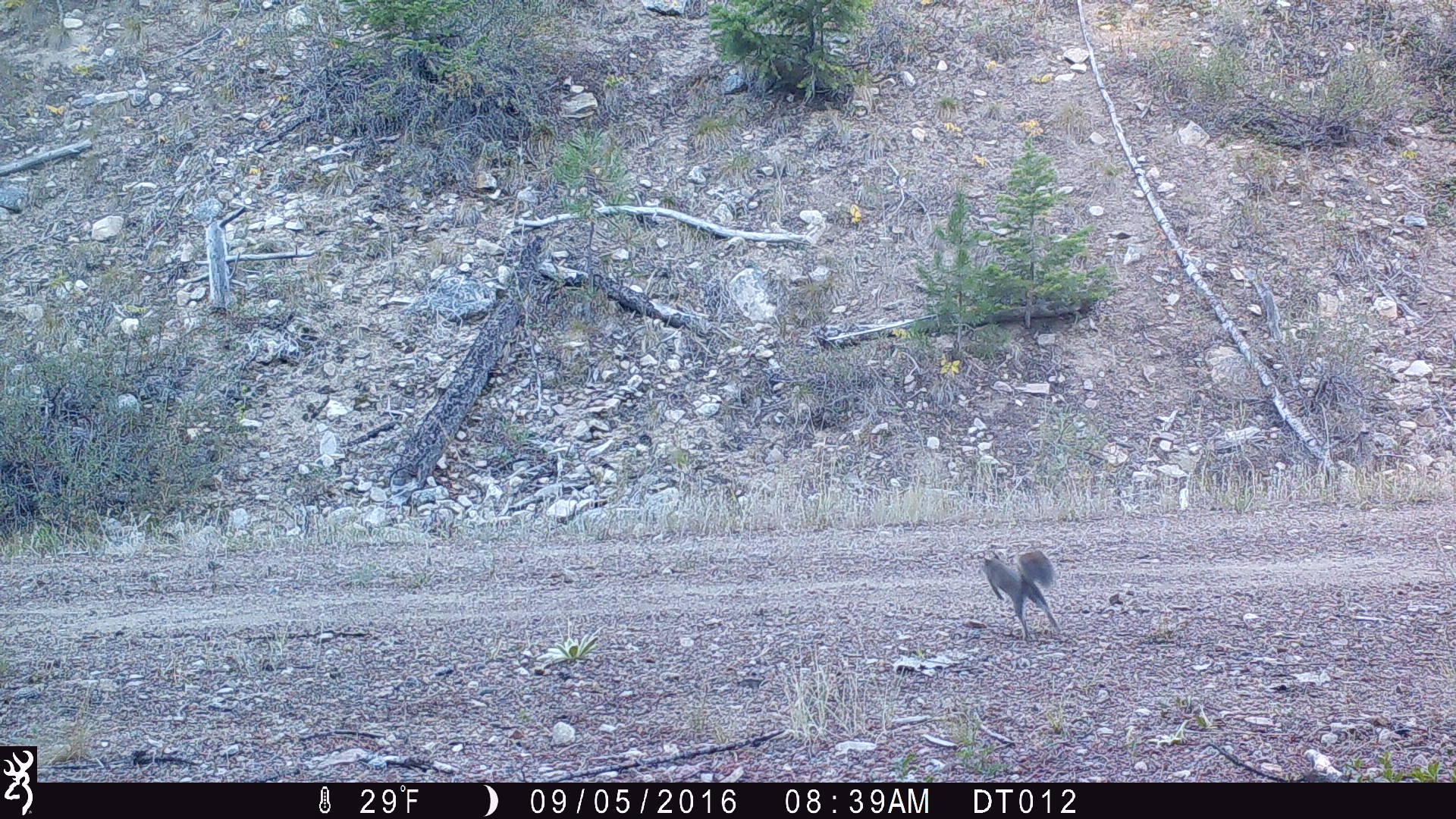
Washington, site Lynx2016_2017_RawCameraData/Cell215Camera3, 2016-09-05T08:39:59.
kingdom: Animalia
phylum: Chordata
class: Mammalia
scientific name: Mammalia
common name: small mammal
Small mammal (Mammalia). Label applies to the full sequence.